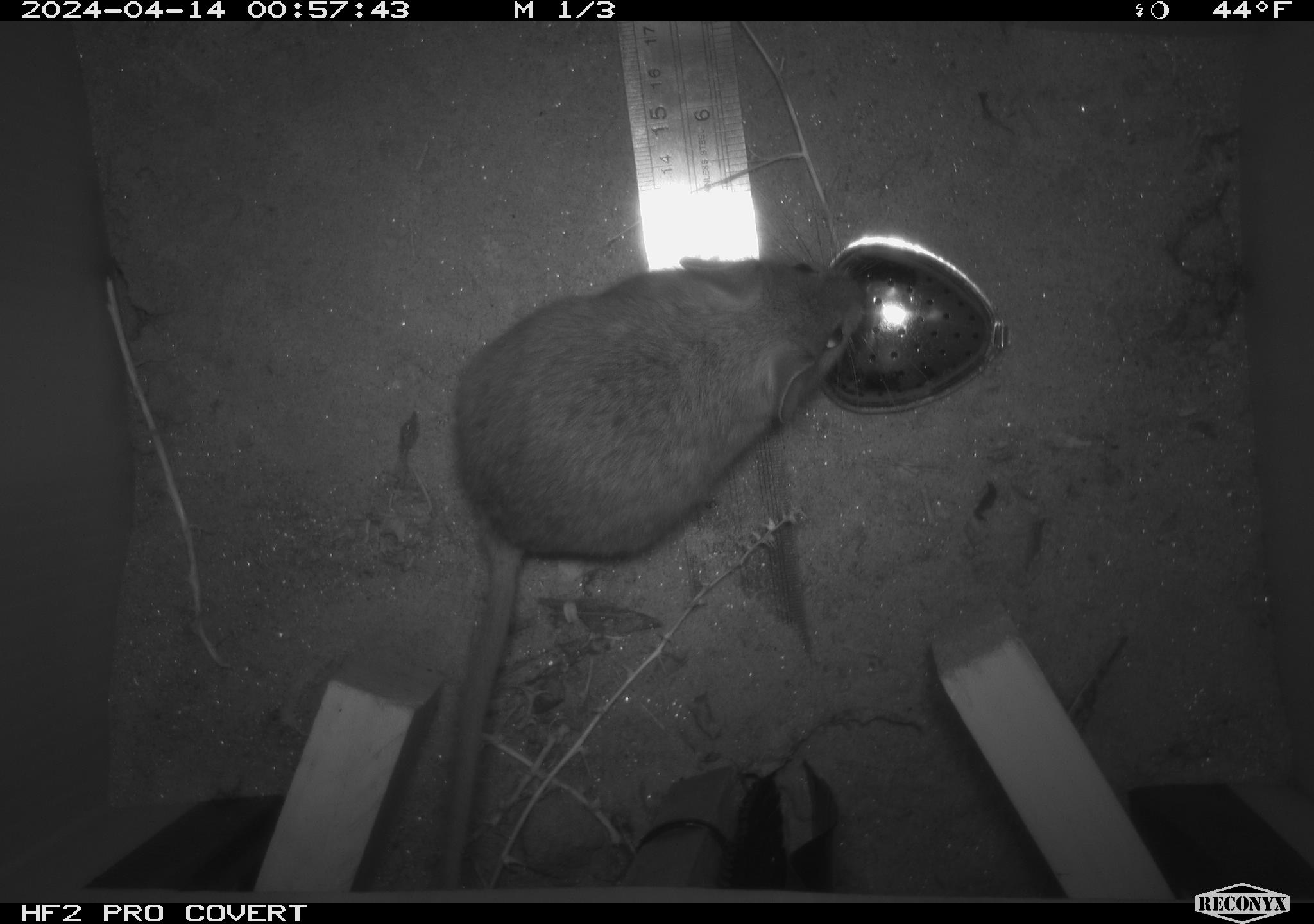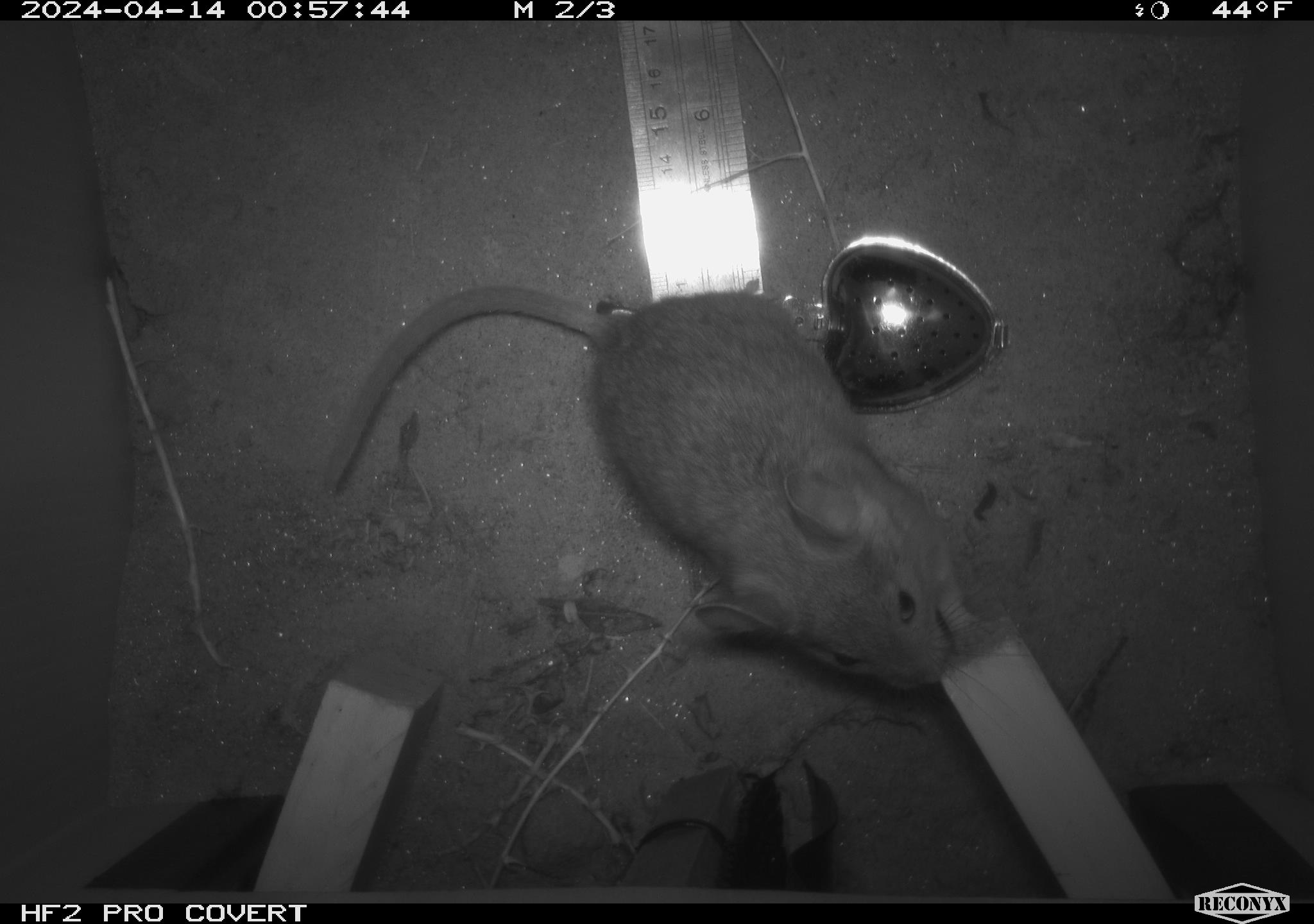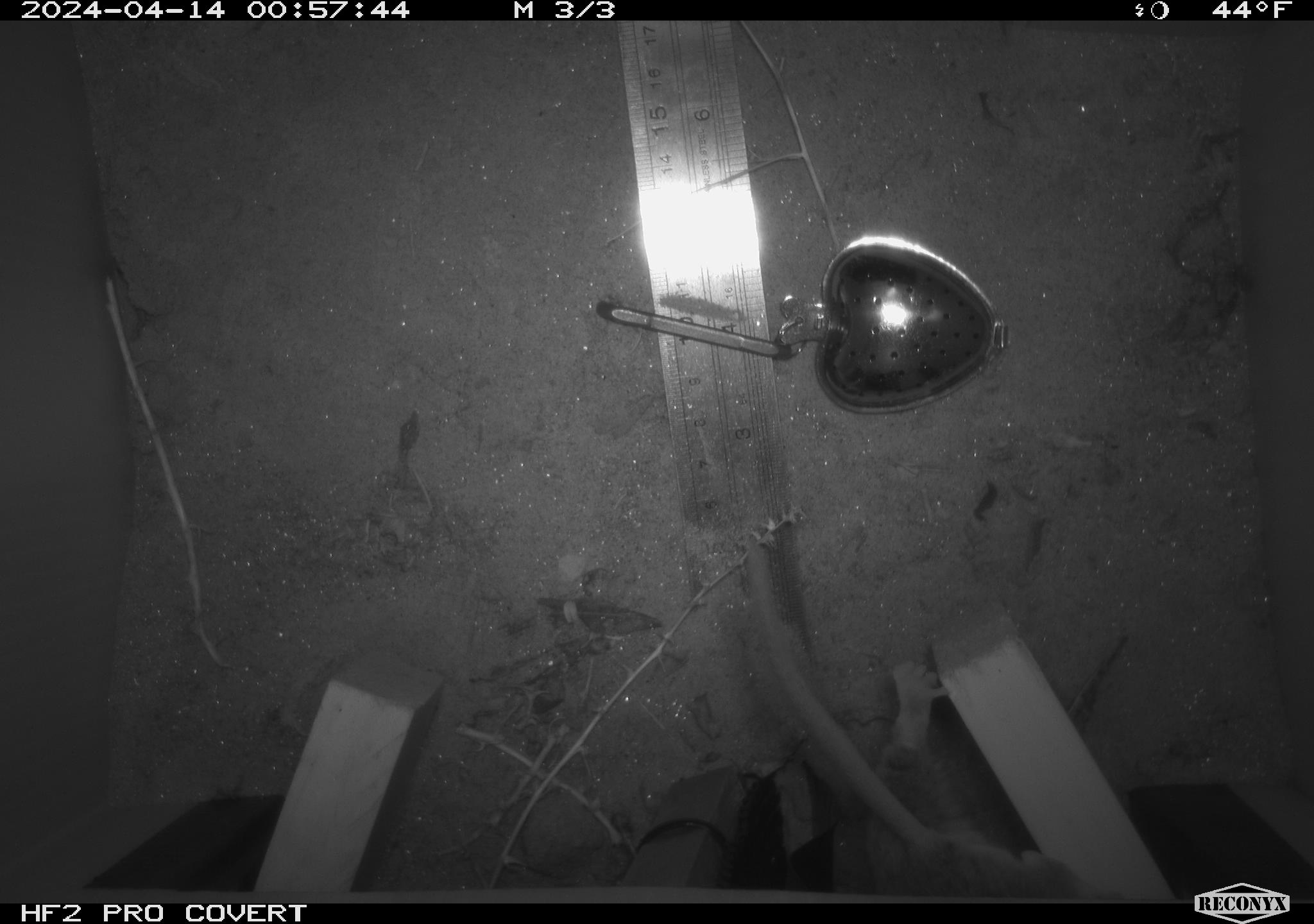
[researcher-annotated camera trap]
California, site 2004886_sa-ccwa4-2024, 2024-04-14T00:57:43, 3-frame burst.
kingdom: Animalia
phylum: Chordata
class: Mammalia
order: Rodentia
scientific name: Rodentia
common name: woodrat or rat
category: woodrat or rat species